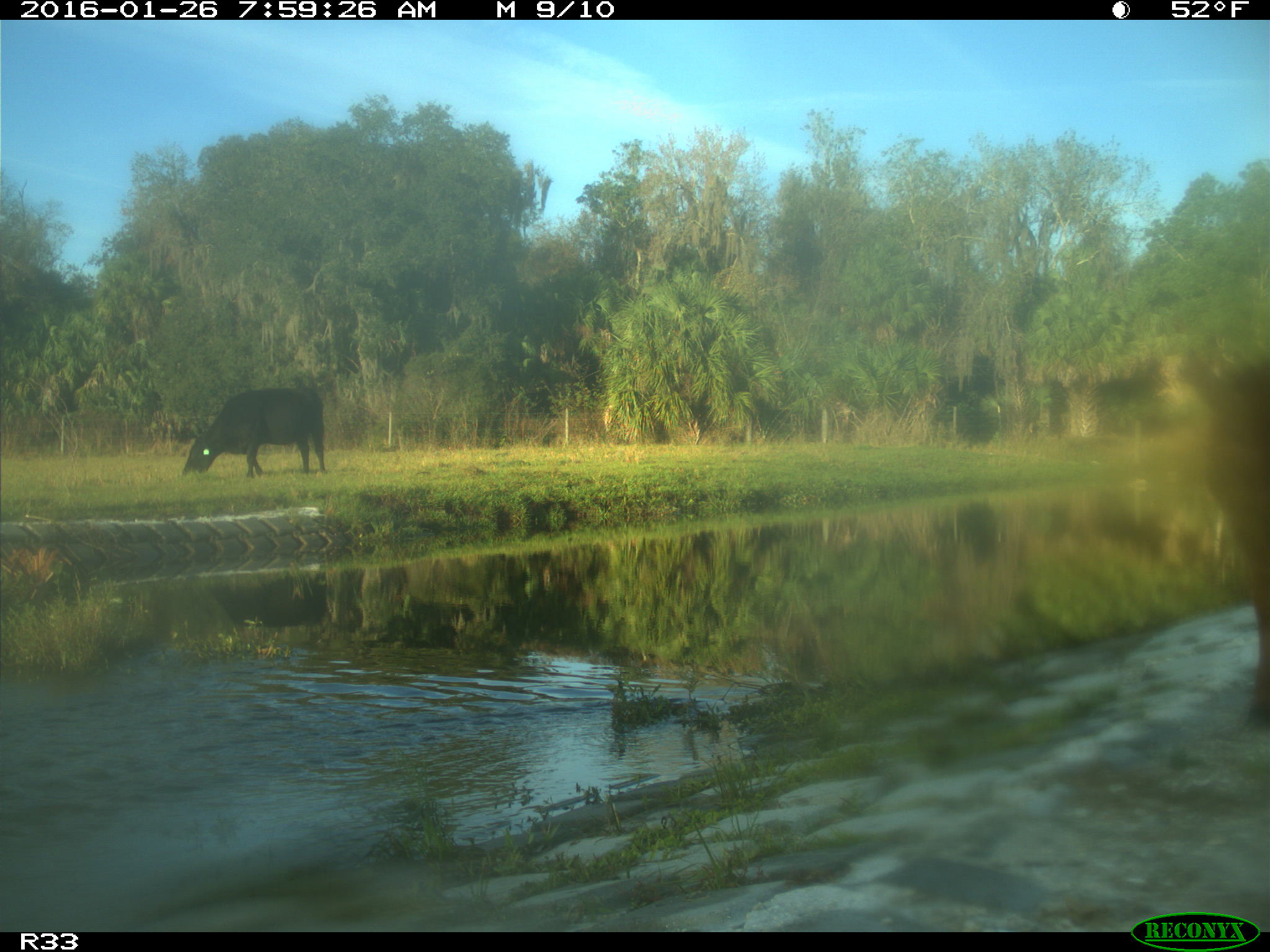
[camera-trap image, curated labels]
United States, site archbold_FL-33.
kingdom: Animalia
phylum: Chordata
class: Mammalia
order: Artiodactyla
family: Bovidae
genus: Bos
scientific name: Bos taurus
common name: domestic cow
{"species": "Bos taurus (domestic cow)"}